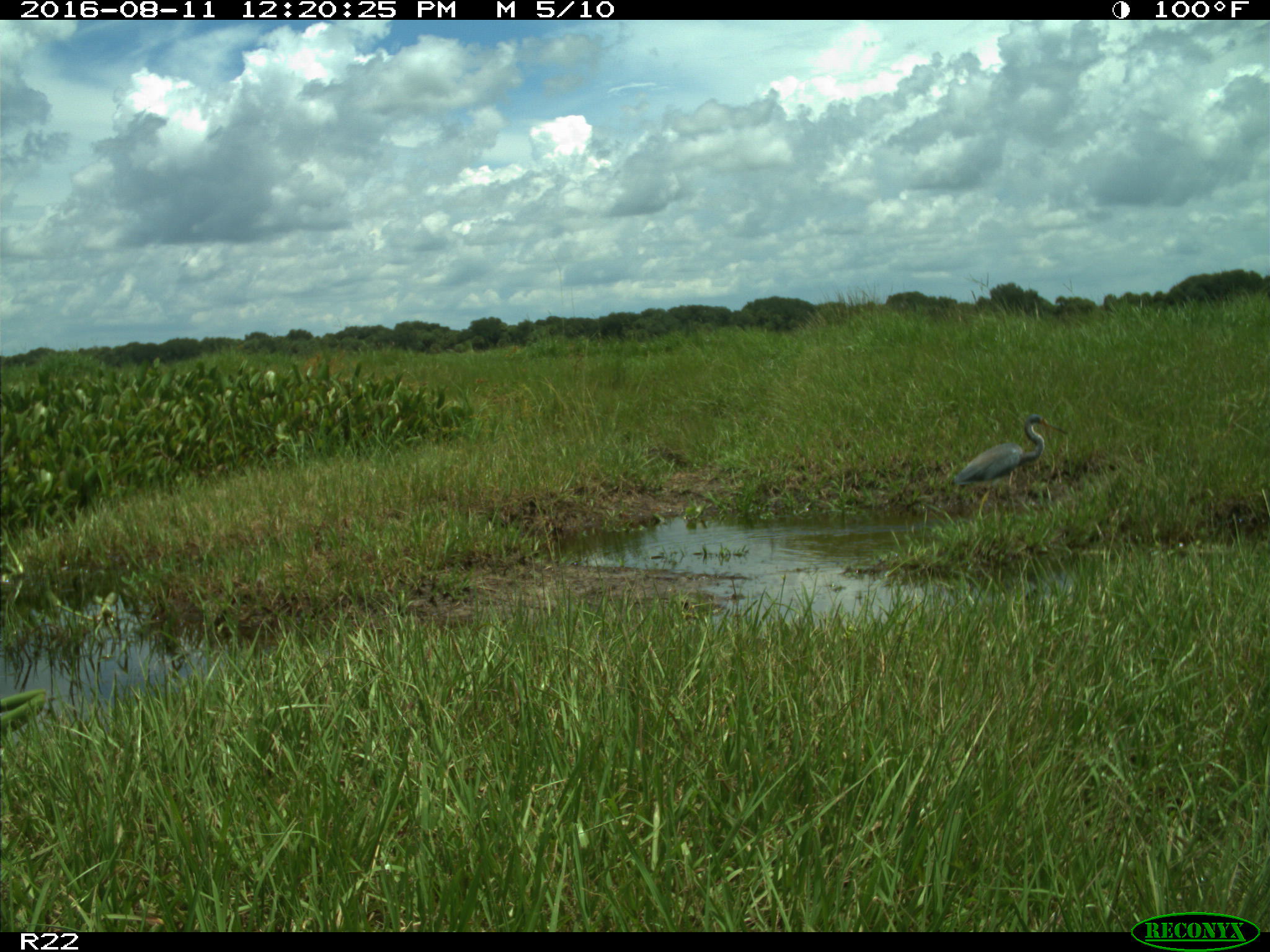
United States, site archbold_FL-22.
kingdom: Animalia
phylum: Chordata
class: Aves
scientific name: Aves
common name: birds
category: unidentified bird